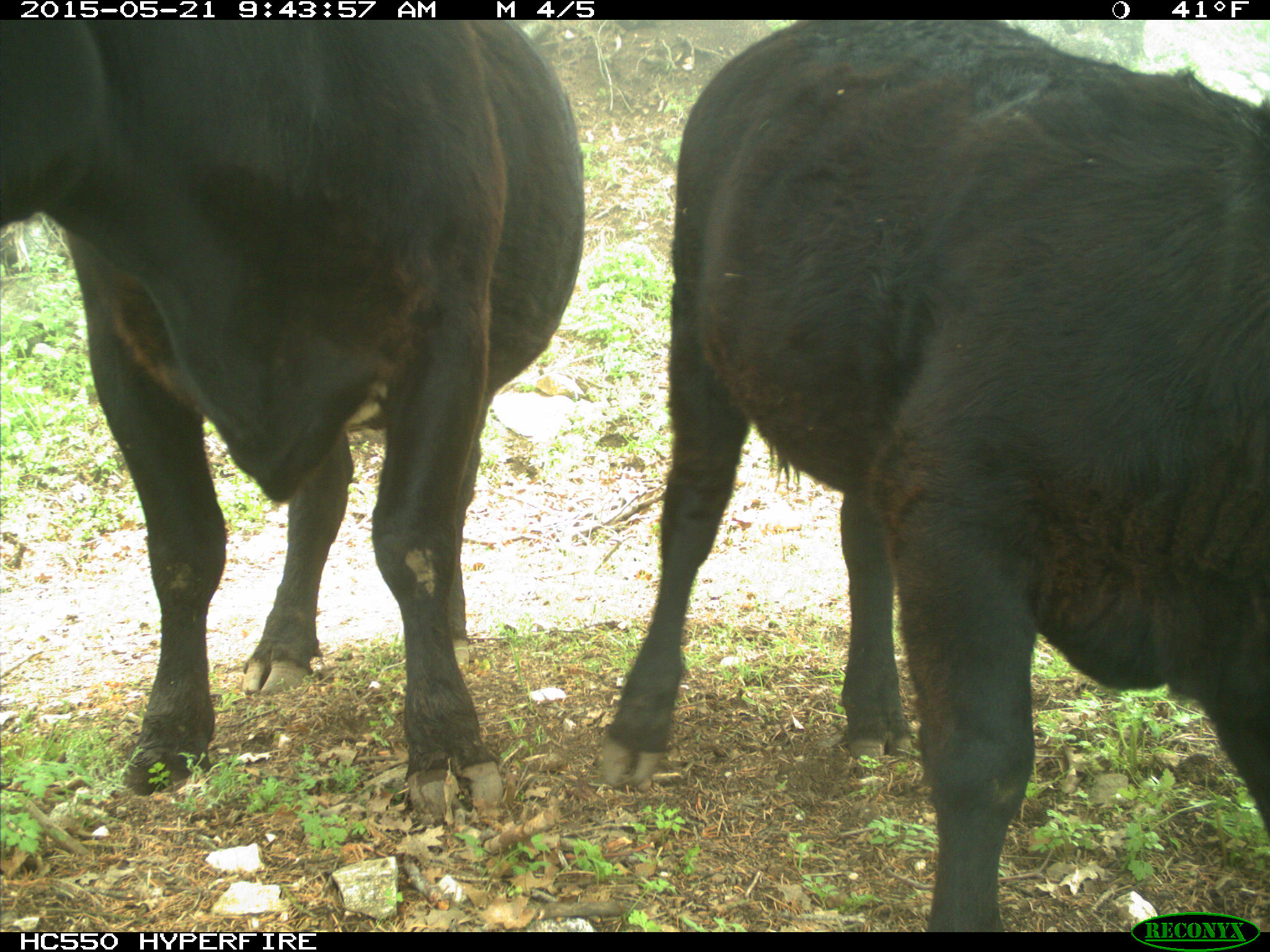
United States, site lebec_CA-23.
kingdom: Animalia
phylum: Chordata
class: Mammalia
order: Artiodactyla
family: Bovidae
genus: Bos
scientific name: Bos taurus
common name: domestic cow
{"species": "Bos taurus (domestic cow)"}